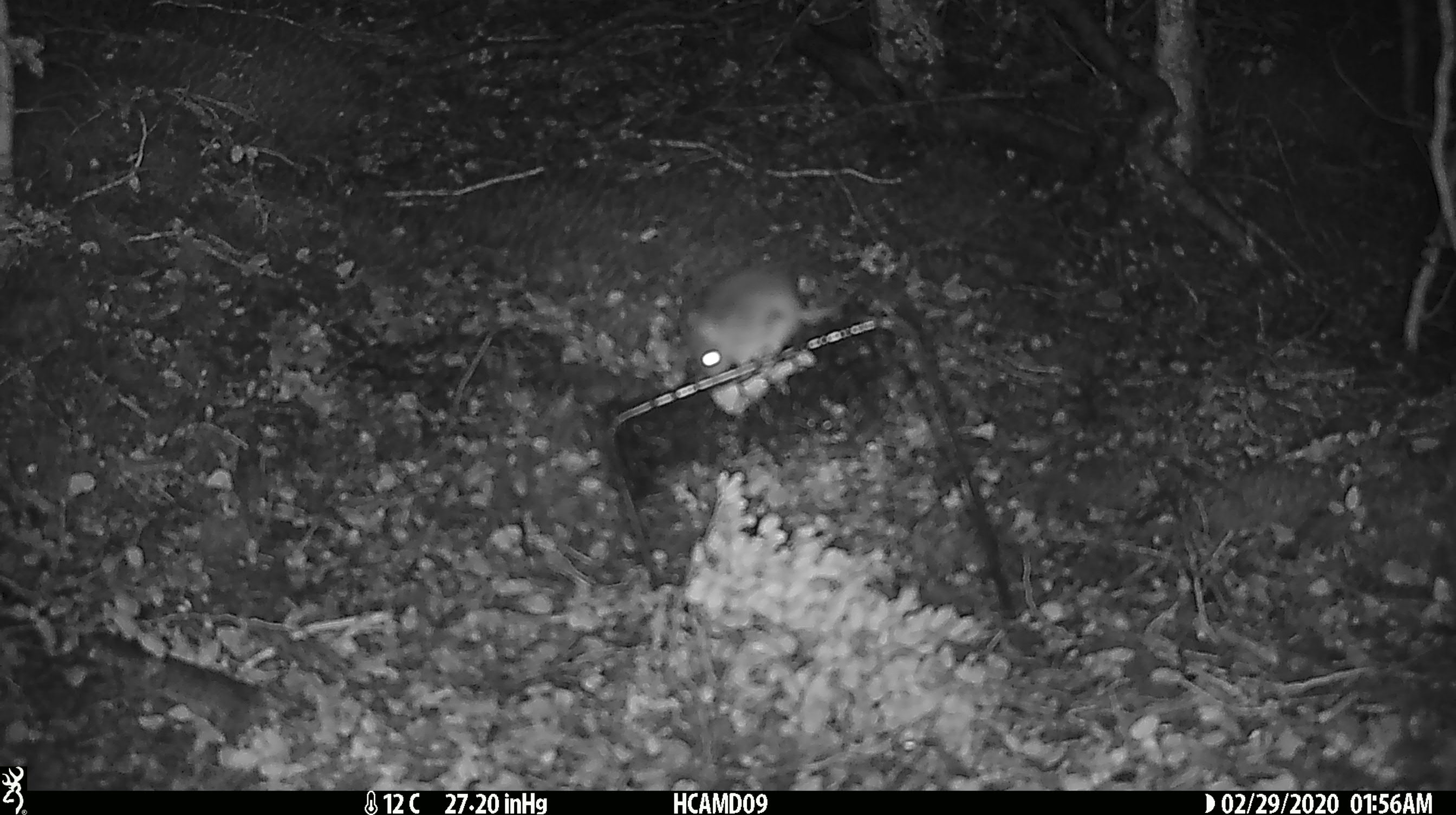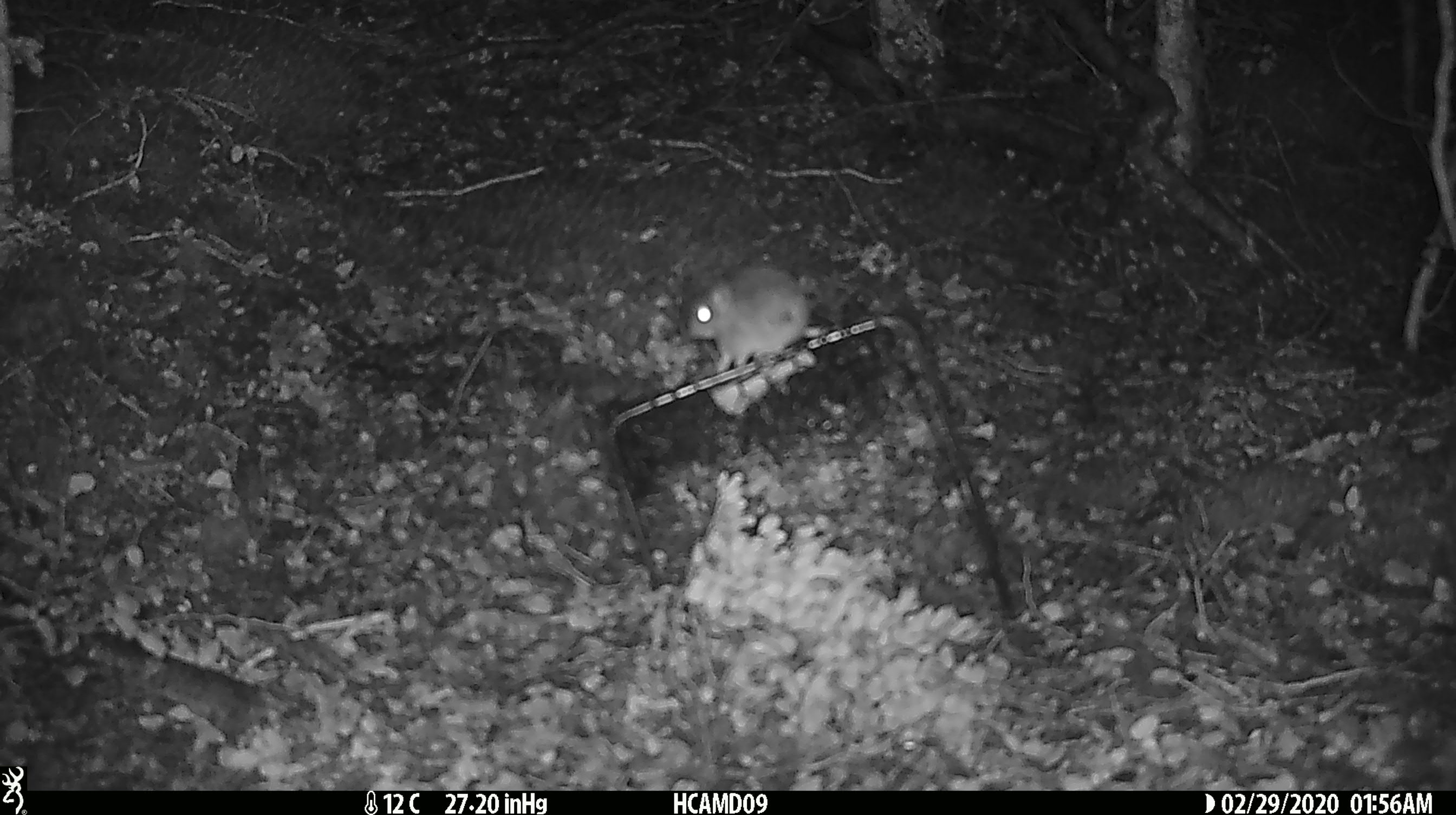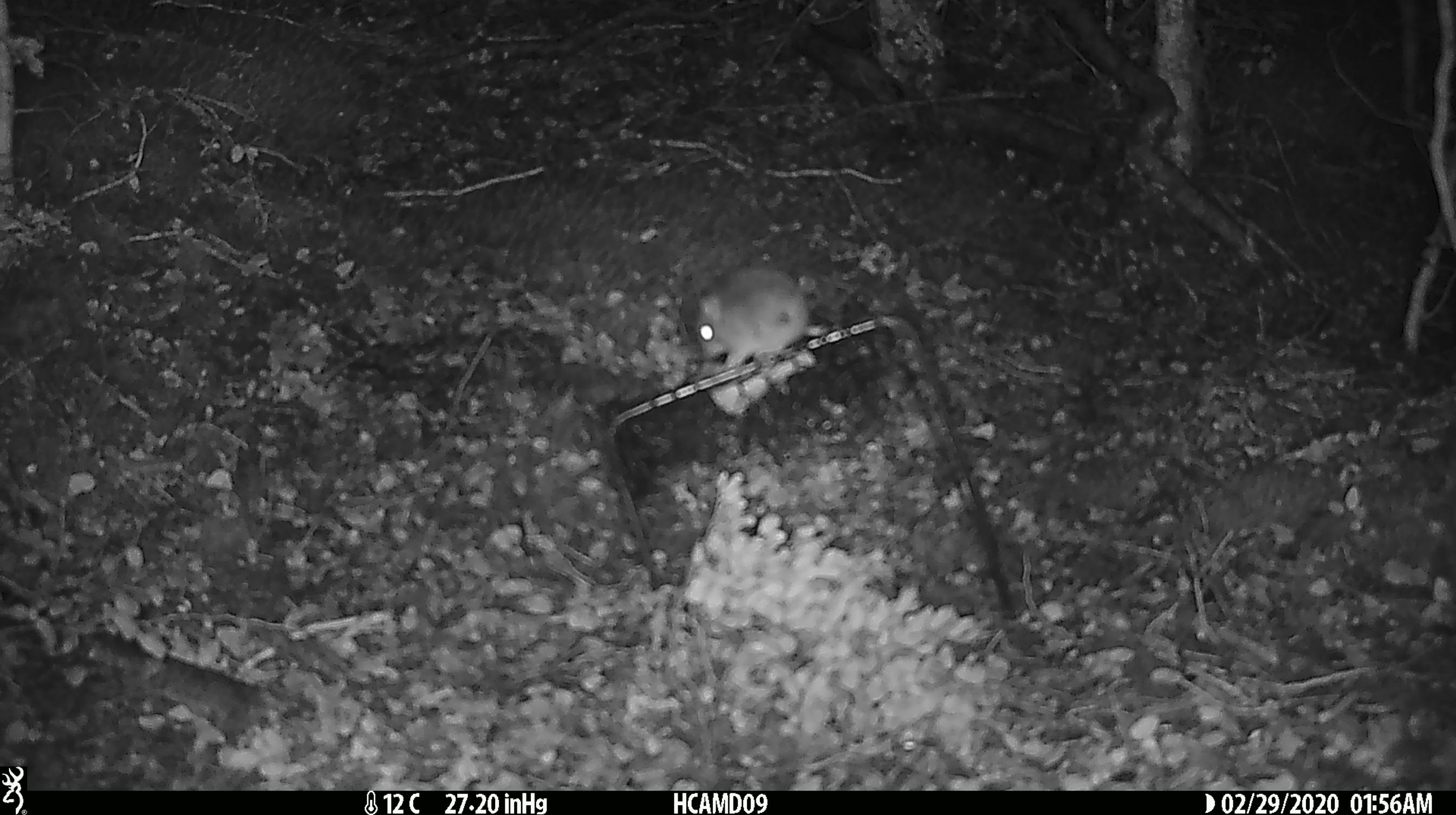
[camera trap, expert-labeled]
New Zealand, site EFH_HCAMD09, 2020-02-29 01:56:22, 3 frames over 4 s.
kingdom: Animalia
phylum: Chordata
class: Mammalia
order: Rodentia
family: Muridae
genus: Mus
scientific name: Mus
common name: mouse